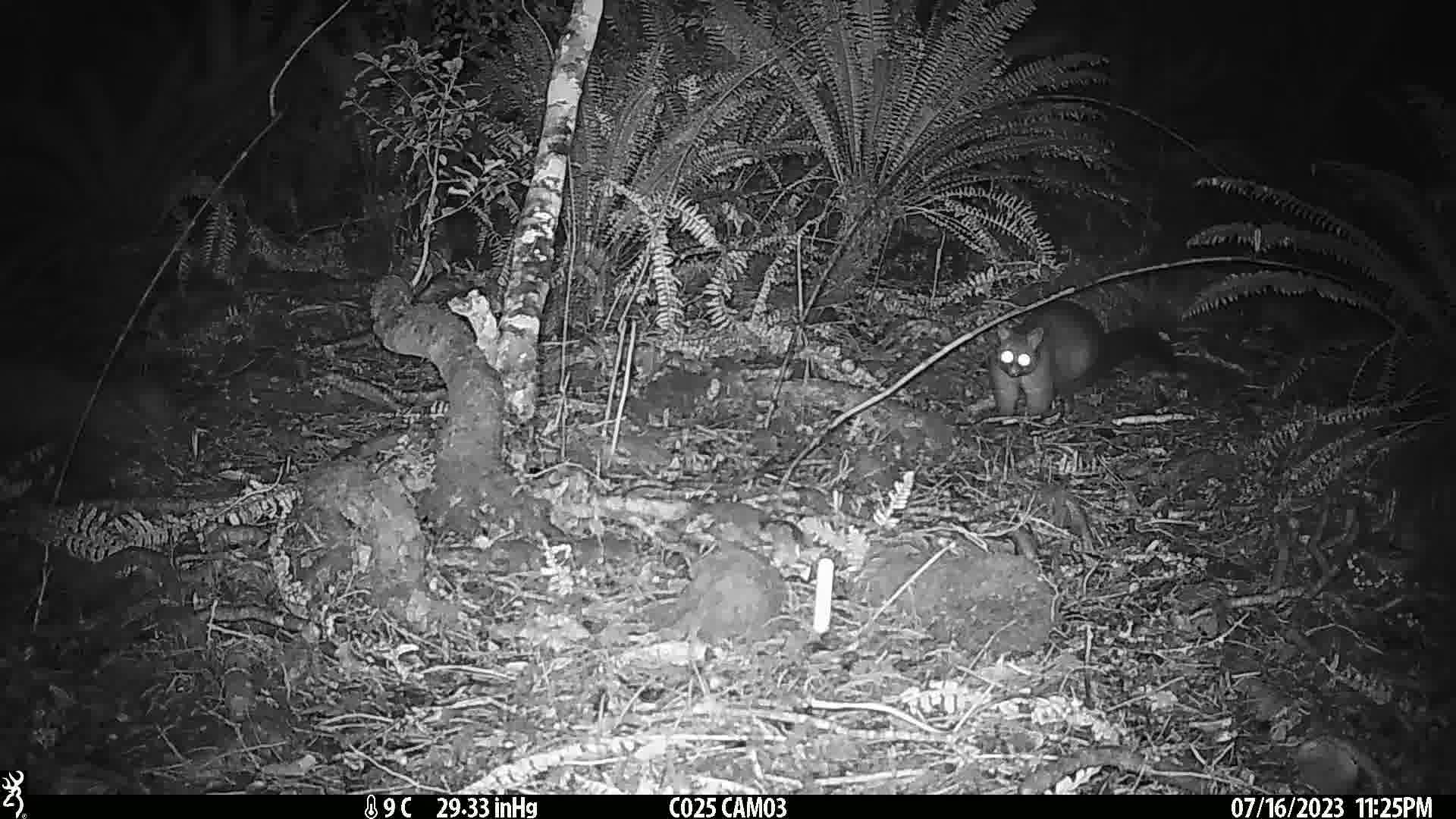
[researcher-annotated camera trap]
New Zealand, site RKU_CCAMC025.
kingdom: Animalia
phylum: Chordata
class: Mammalia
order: Diprotodontia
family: Phalangeridae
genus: Trichosurus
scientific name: Trichosurus vulpecula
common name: common brushtail possum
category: possum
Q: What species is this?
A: Possum (common brushtail possum) (Trichosurus vulpecula).